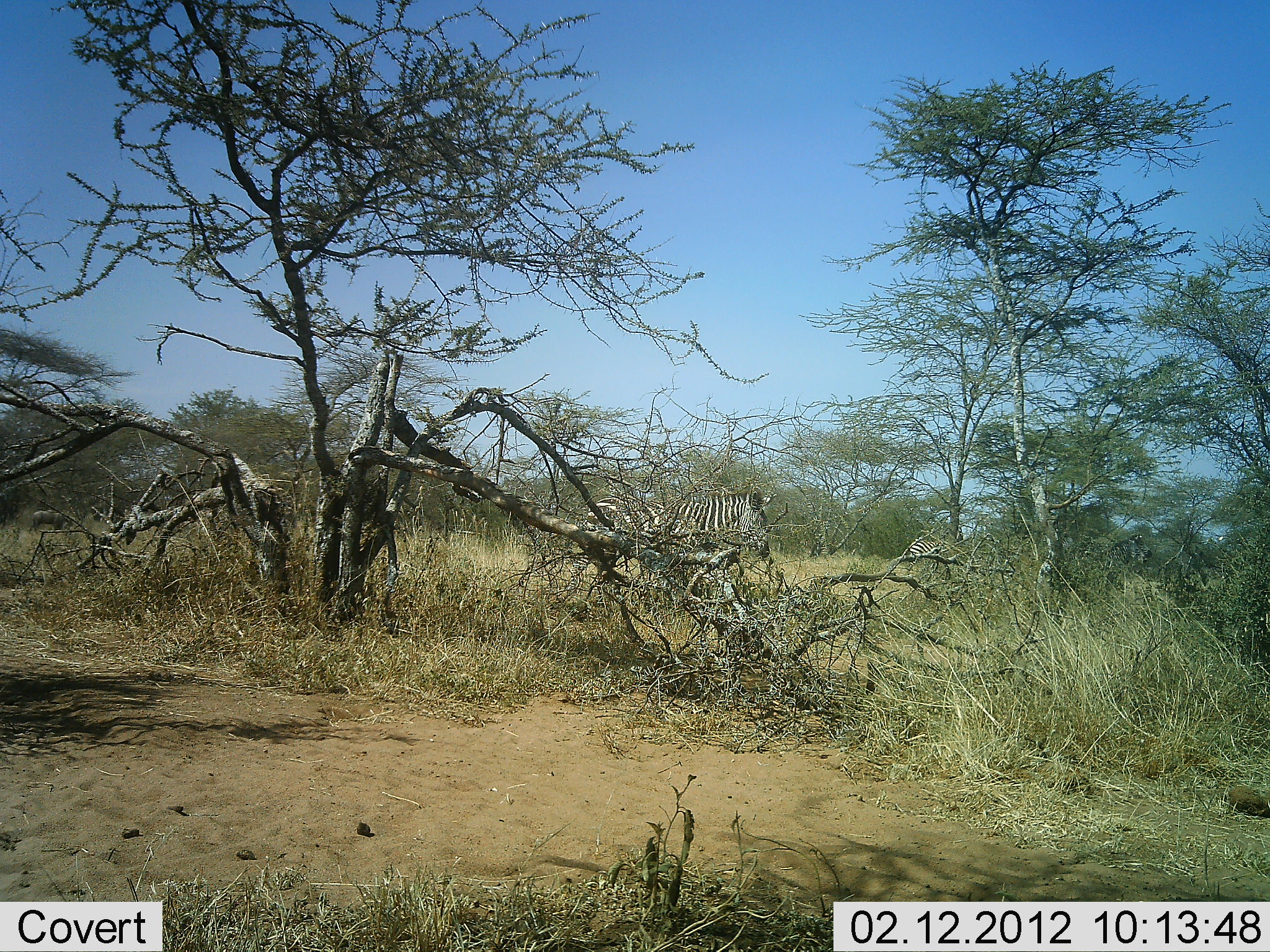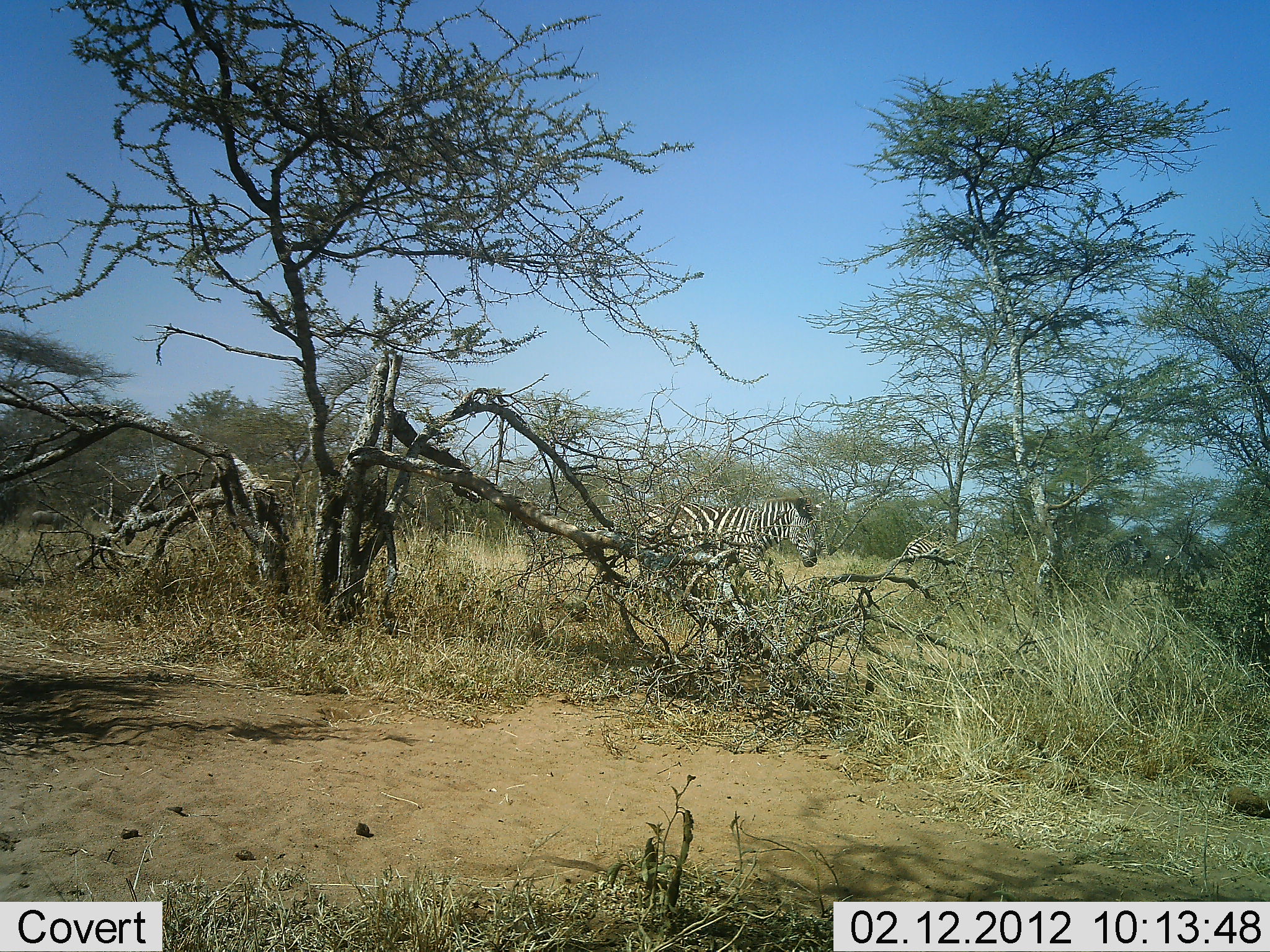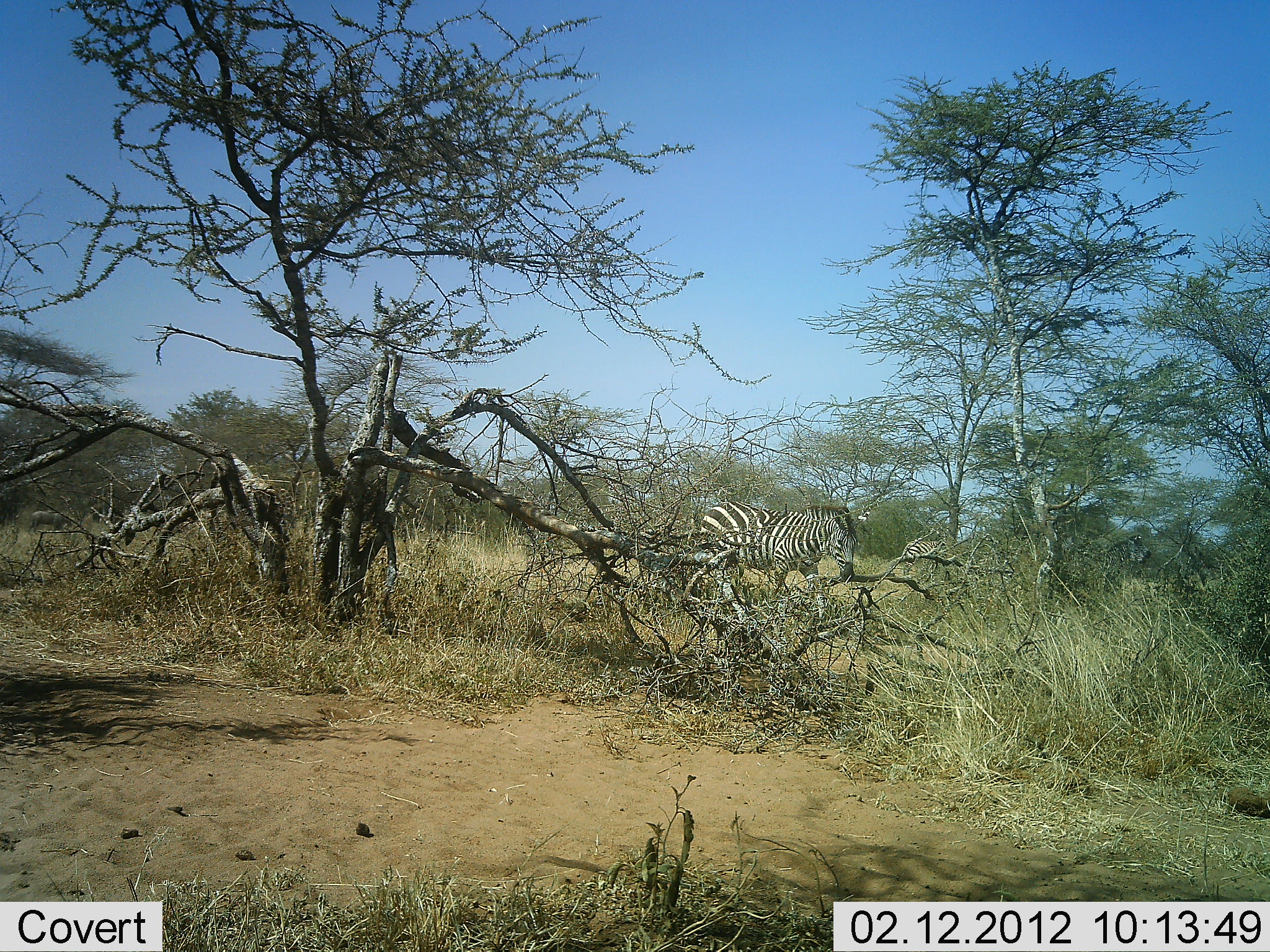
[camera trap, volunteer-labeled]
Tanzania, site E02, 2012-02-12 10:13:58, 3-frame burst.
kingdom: Animalia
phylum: Chordata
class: Mammalia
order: Perissodactyla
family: Equidae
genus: Equus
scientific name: Equus quagga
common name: plains zebra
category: zebra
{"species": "zebra (plains zebra) (Equus quagga)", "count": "1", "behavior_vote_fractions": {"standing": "17%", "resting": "0%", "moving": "97%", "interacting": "0%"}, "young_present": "0%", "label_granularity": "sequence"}